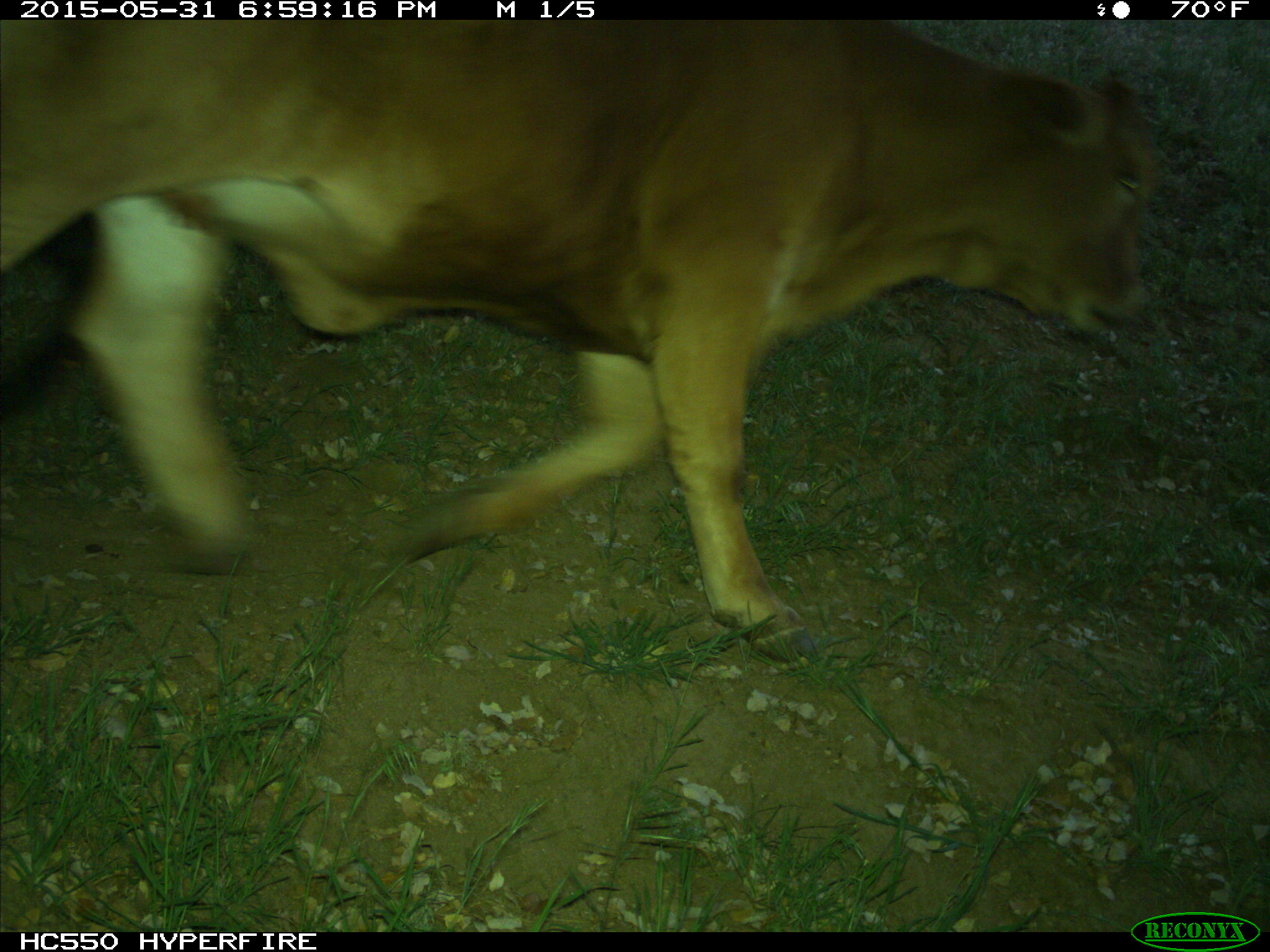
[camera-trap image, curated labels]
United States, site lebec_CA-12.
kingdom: Animalia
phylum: Chordata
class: Mammalia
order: Artiodactyla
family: Bovidae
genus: Bos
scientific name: Bos taurus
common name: domestic cow